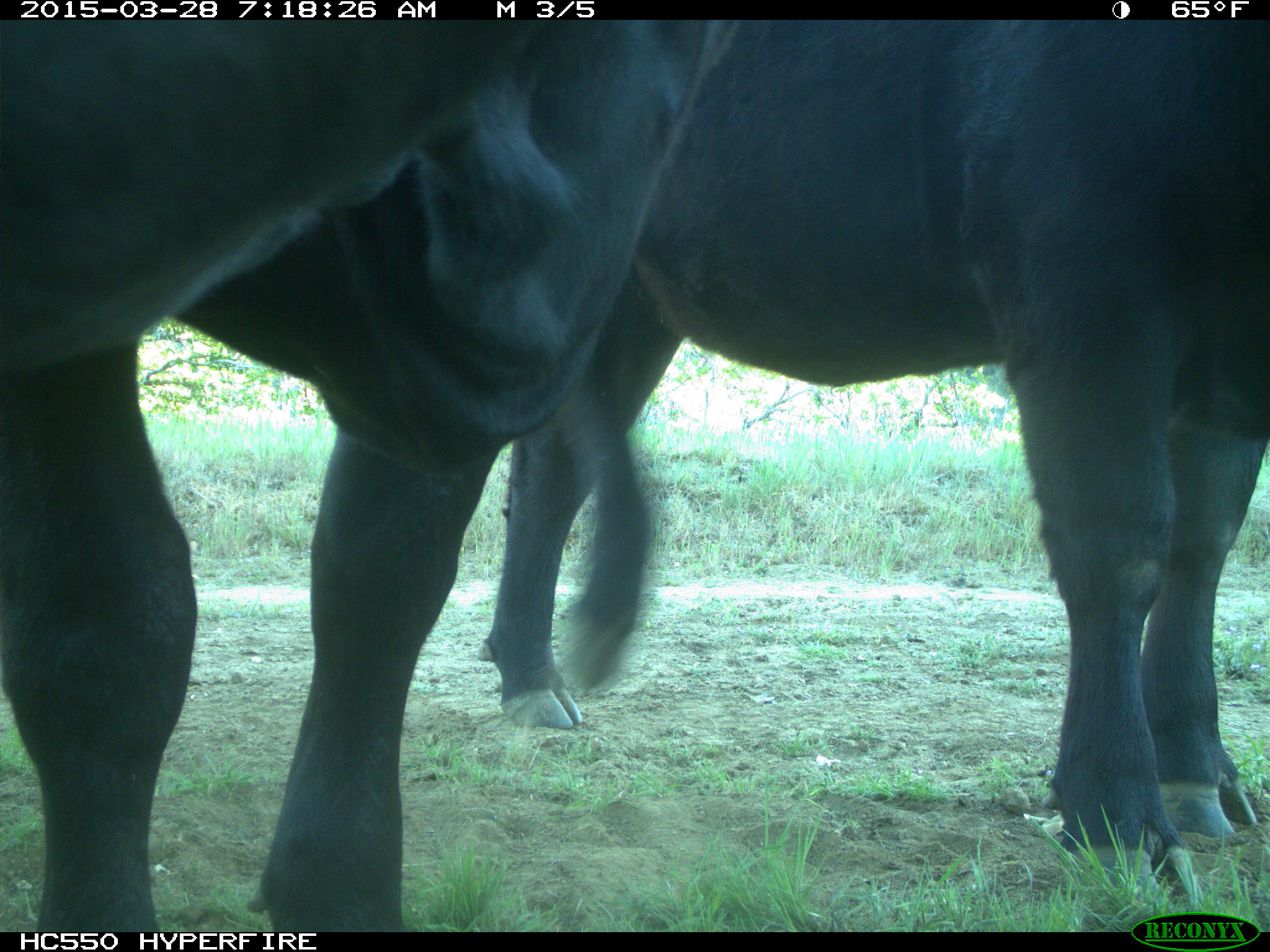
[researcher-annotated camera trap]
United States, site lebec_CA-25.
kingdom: Animalia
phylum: Chordata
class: Mammalia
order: Artiodactyla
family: Bovidae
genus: Bos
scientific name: Bos taurus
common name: domestic cow